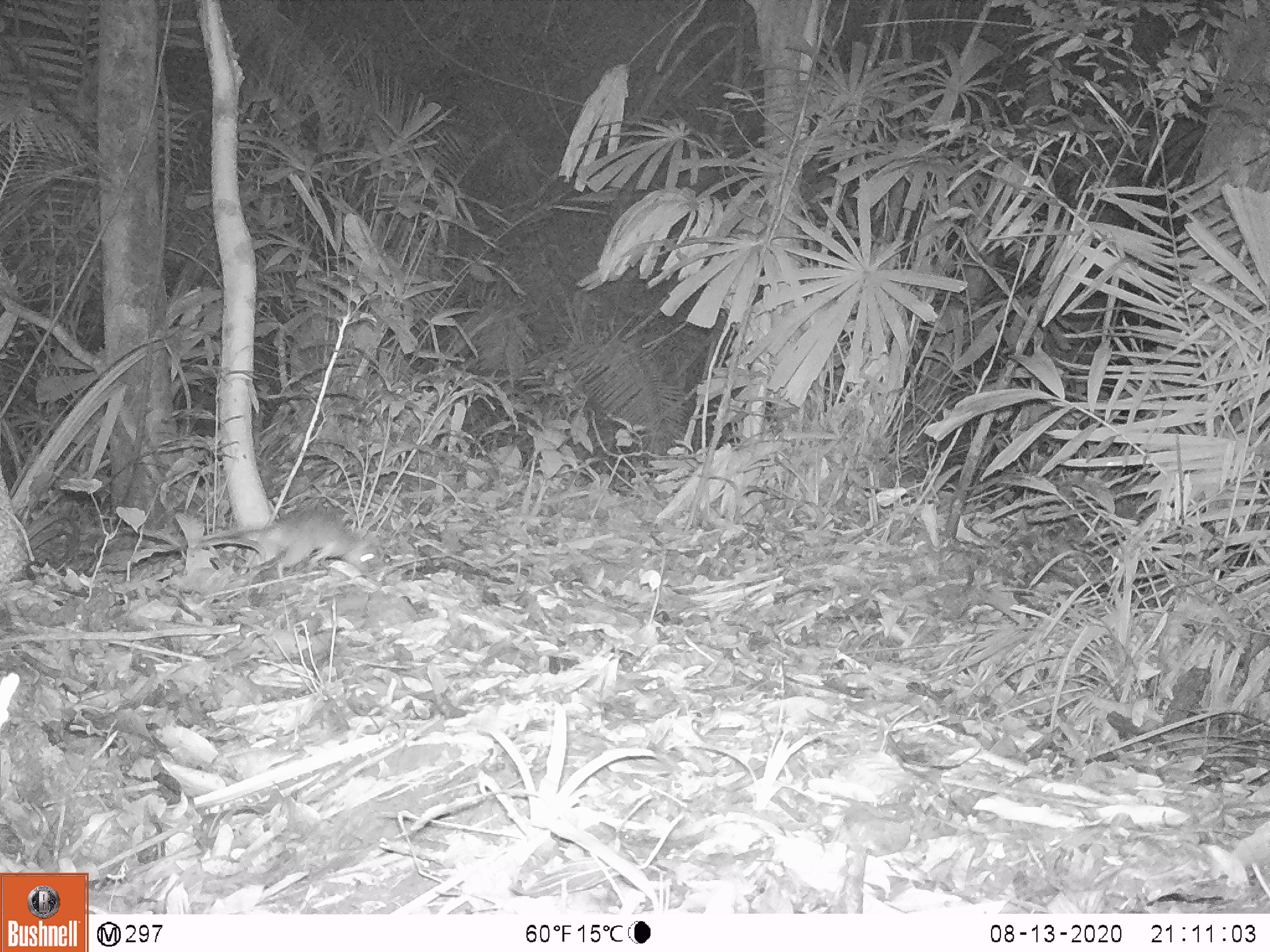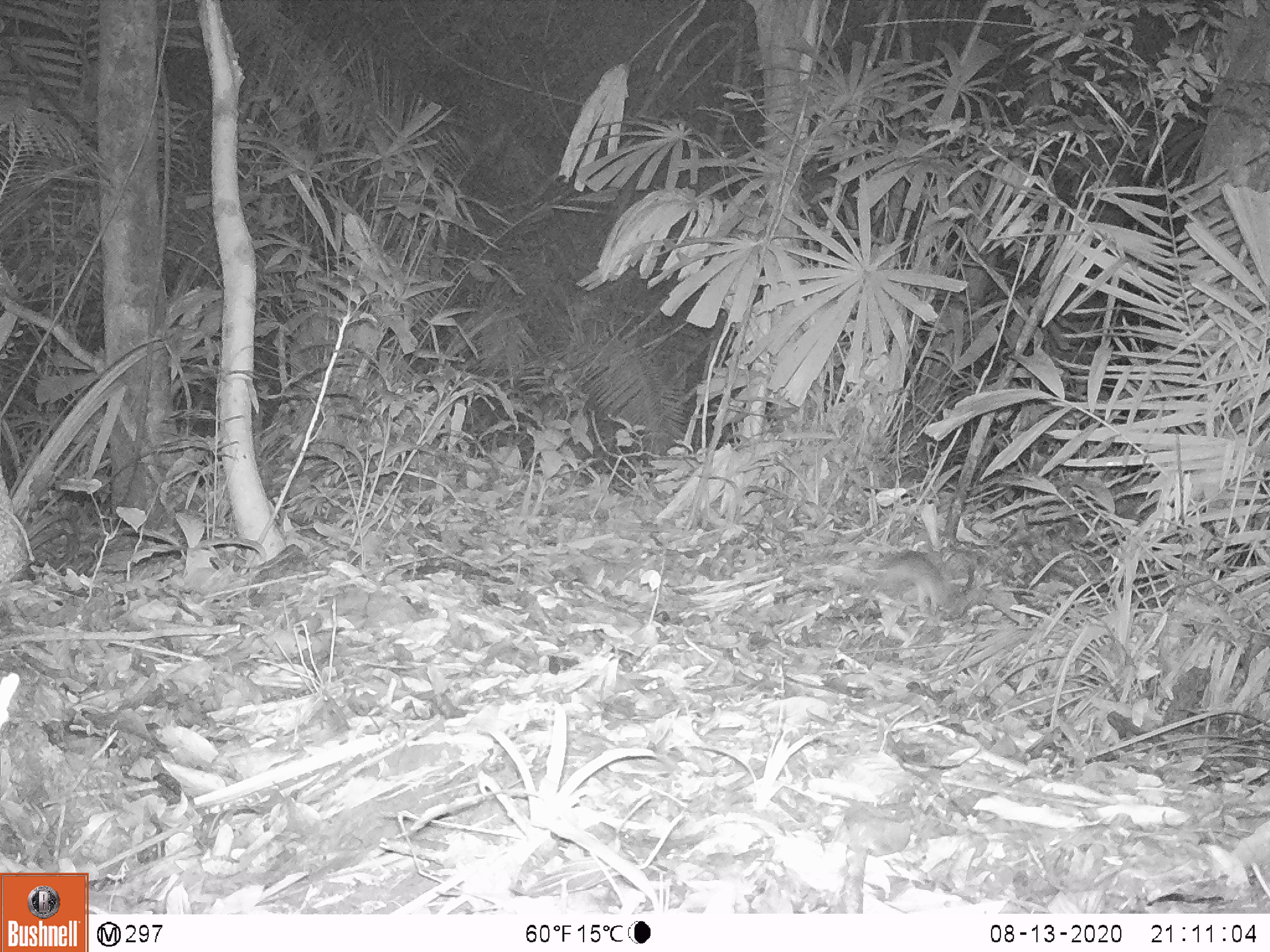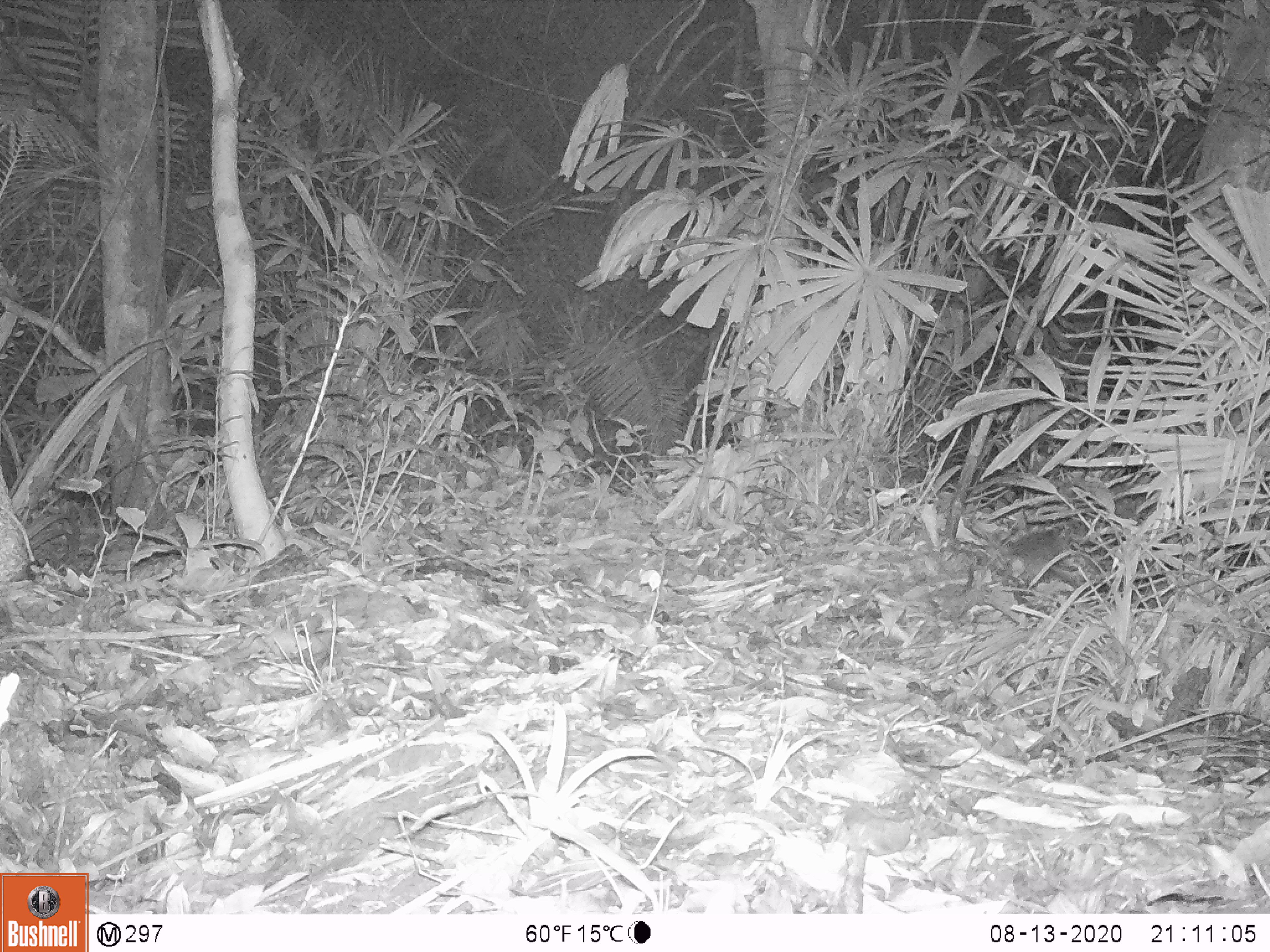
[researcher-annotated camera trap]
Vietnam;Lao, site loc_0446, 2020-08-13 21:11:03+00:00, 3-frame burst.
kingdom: Animalia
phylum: Chordata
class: Mammalia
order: Rodentia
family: Muridae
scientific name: Muridae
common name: old-world mice and rats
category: unidentified murid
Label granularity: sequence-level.